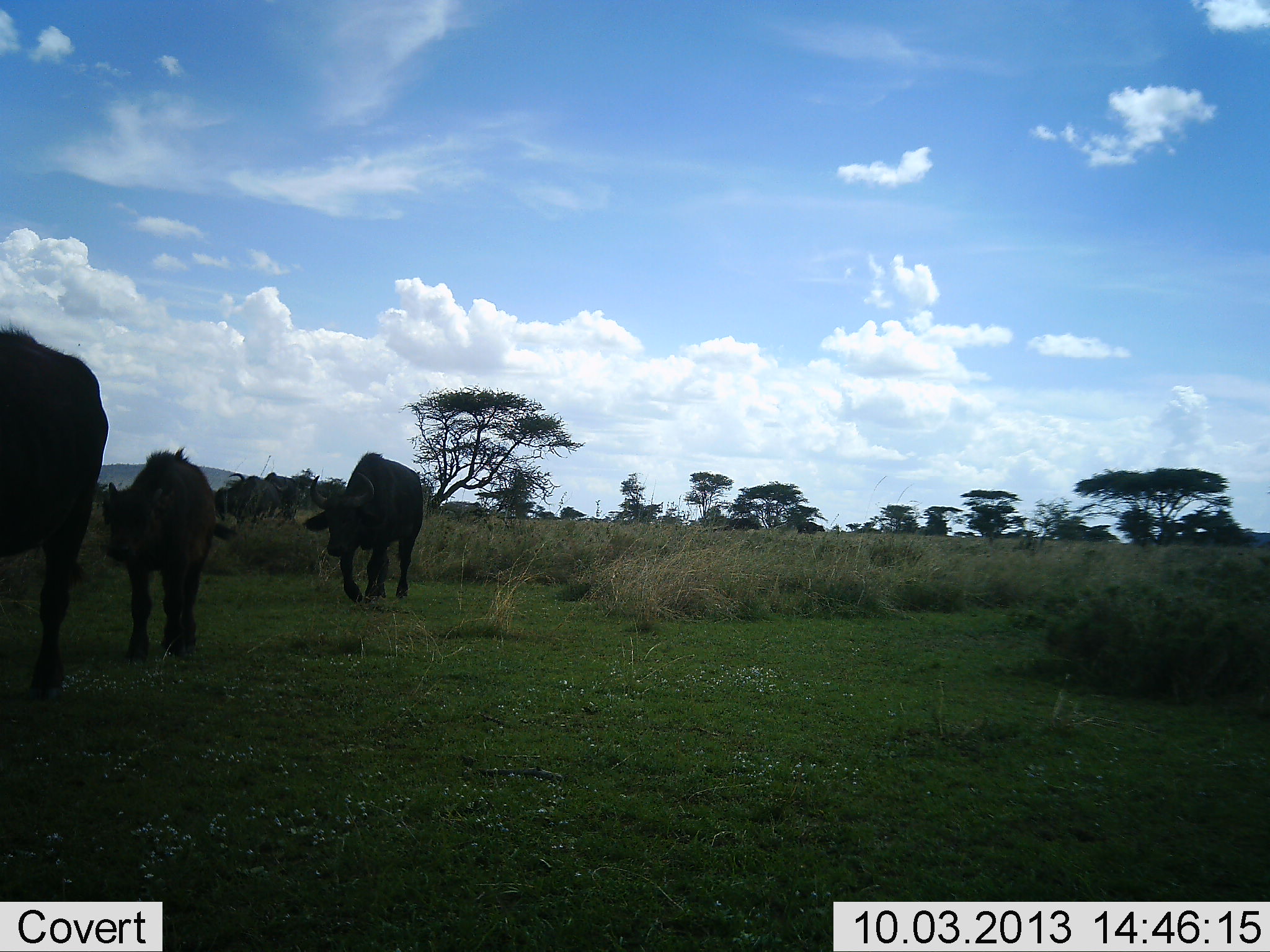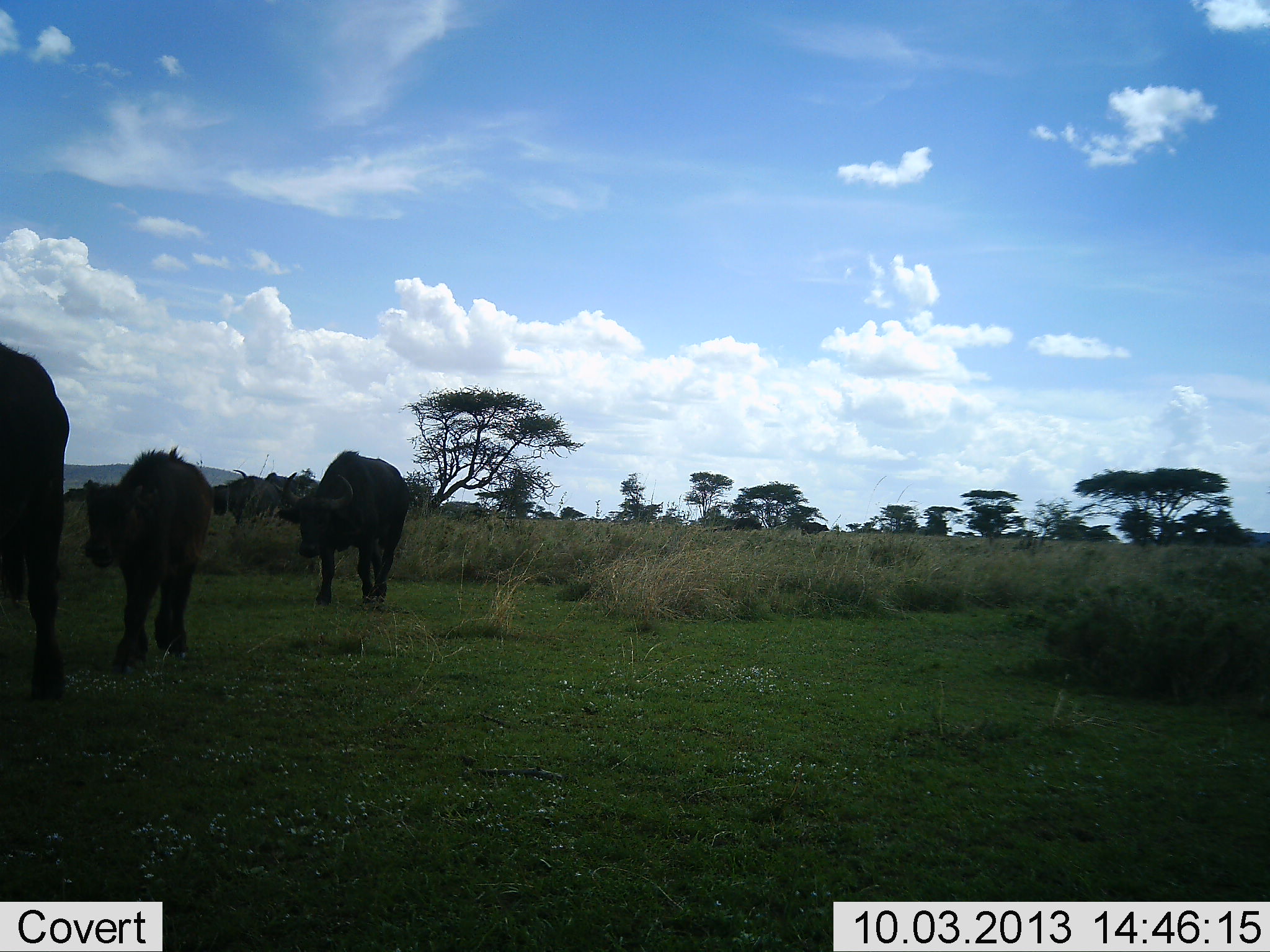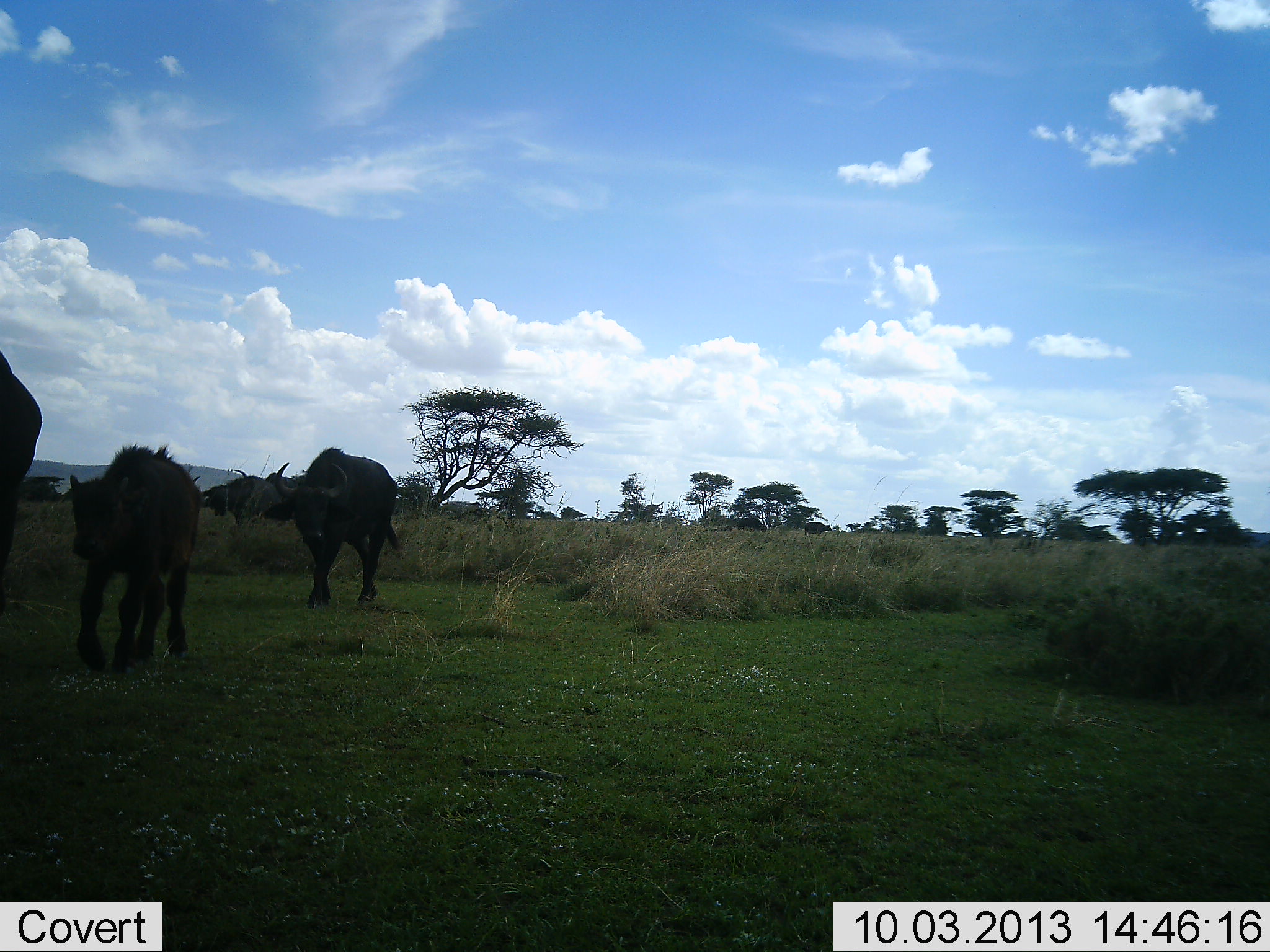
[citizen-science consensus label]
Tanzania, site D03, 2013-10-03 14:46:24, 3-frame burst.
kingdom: Animalia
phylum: Chordata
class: Mammalia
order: Artiodactyla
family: Bovidae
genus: Syncerus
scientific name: Syncerus caffer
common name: cape buffalo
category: buffalo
Buffalo (cape buffalo) (Syncerus caffer), count 3. Behavior (volunteer vote fractions): standing 11%, resting 0%, moving 100%, interacting 0%. Young present (vote fraction): 79%. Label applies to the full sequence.